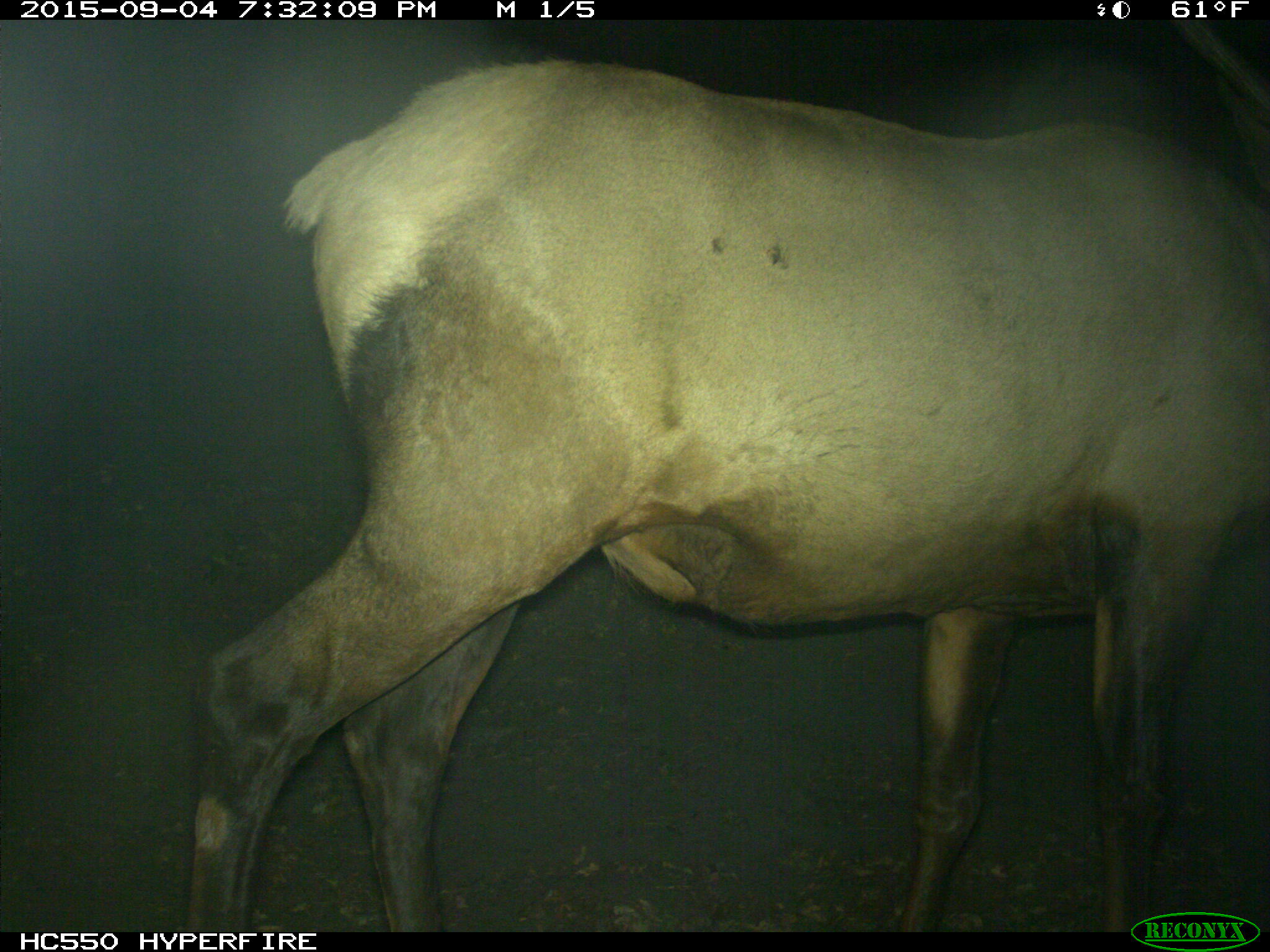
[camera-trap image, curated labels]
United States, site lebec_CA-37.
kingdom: Animalia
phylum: Chordata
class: Mammalia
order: Artiodactyla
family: Cervidae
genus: Cervus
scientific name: Cervus canadensis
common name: elk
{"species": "Cervus canadensis (elk)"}